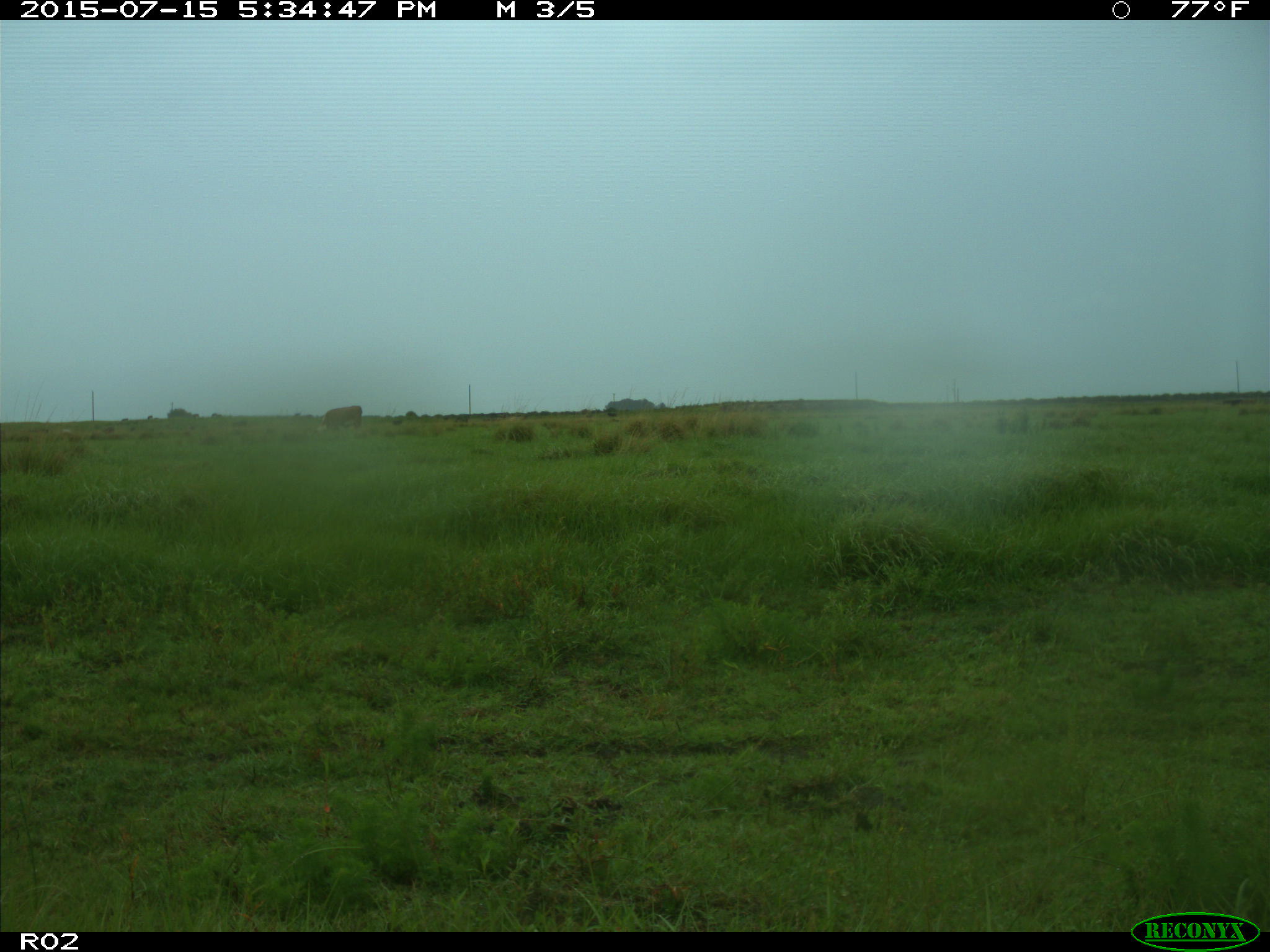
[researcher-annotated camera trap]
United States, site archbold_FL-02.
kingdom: Animalia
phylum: Chordata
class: Mammalia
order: Artiodactyla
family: Bovidae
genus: Bos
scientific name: Bos taurus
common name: domestic cow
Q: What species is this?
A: Bos taurus (domestic cow).